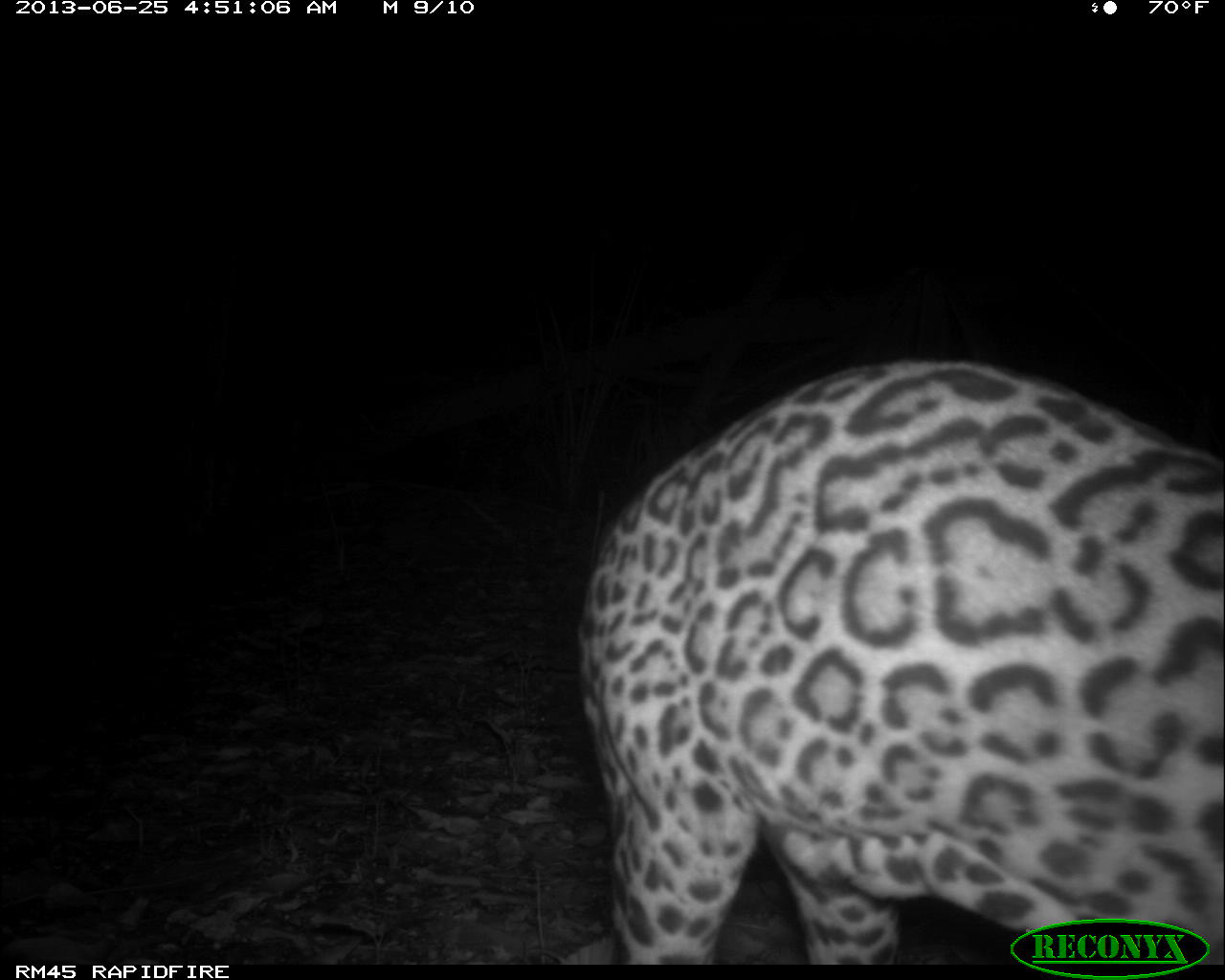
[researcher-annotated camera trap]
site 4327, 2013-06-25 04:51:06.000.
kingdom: Animalia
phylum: Chordata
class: Mammalia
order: Carnivora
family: Felidae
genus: Leopardus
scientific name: Leopardus pardalis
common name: ocelot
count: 1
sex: male